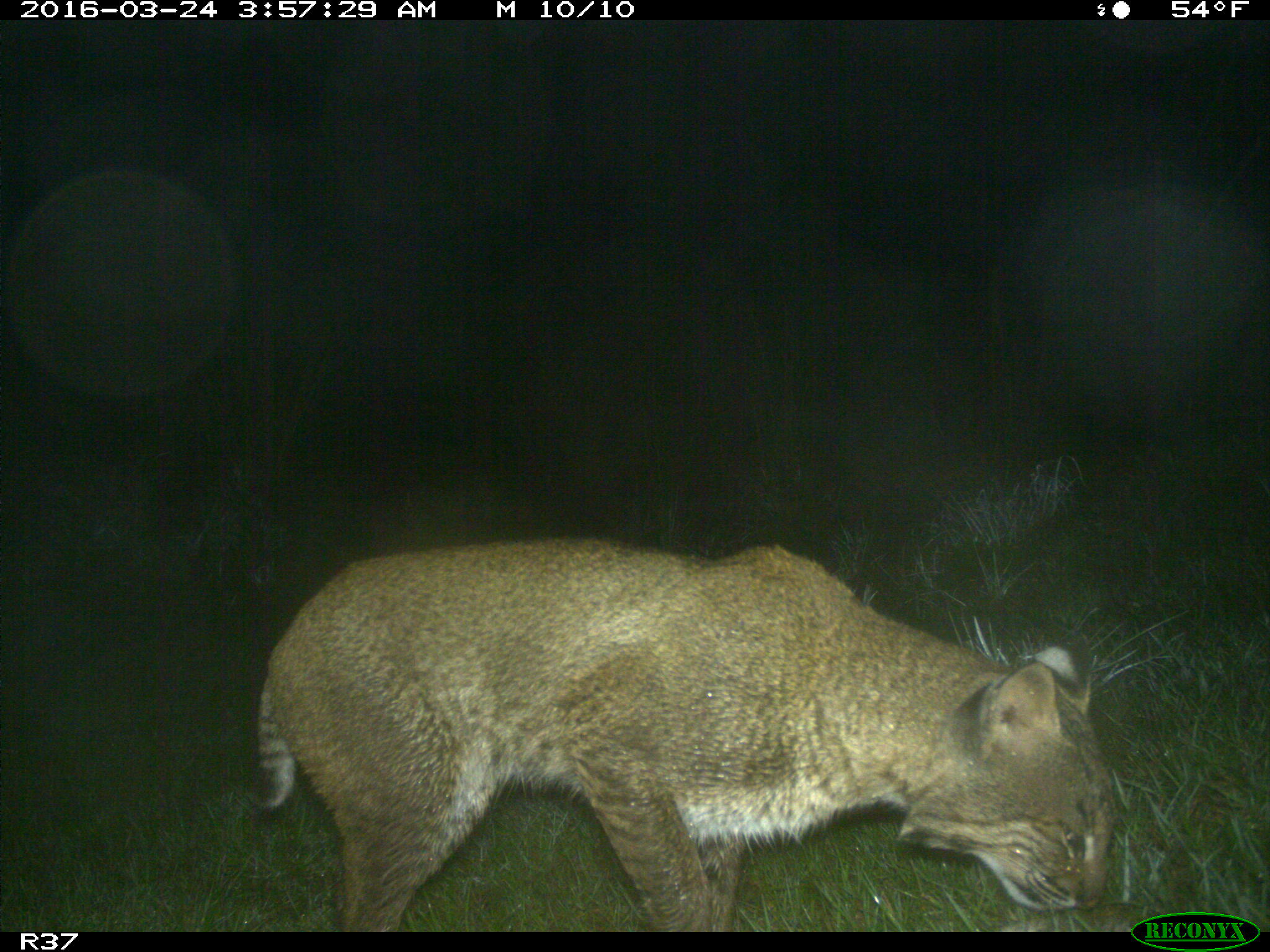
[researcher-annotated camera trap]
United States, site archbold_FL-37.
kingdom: Animalia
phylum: Chordata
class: Mammalia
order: Carnivora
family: Felidae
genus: Lynx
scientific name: Lynx rufus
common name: bobcat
Lynx rufus (bobcat).